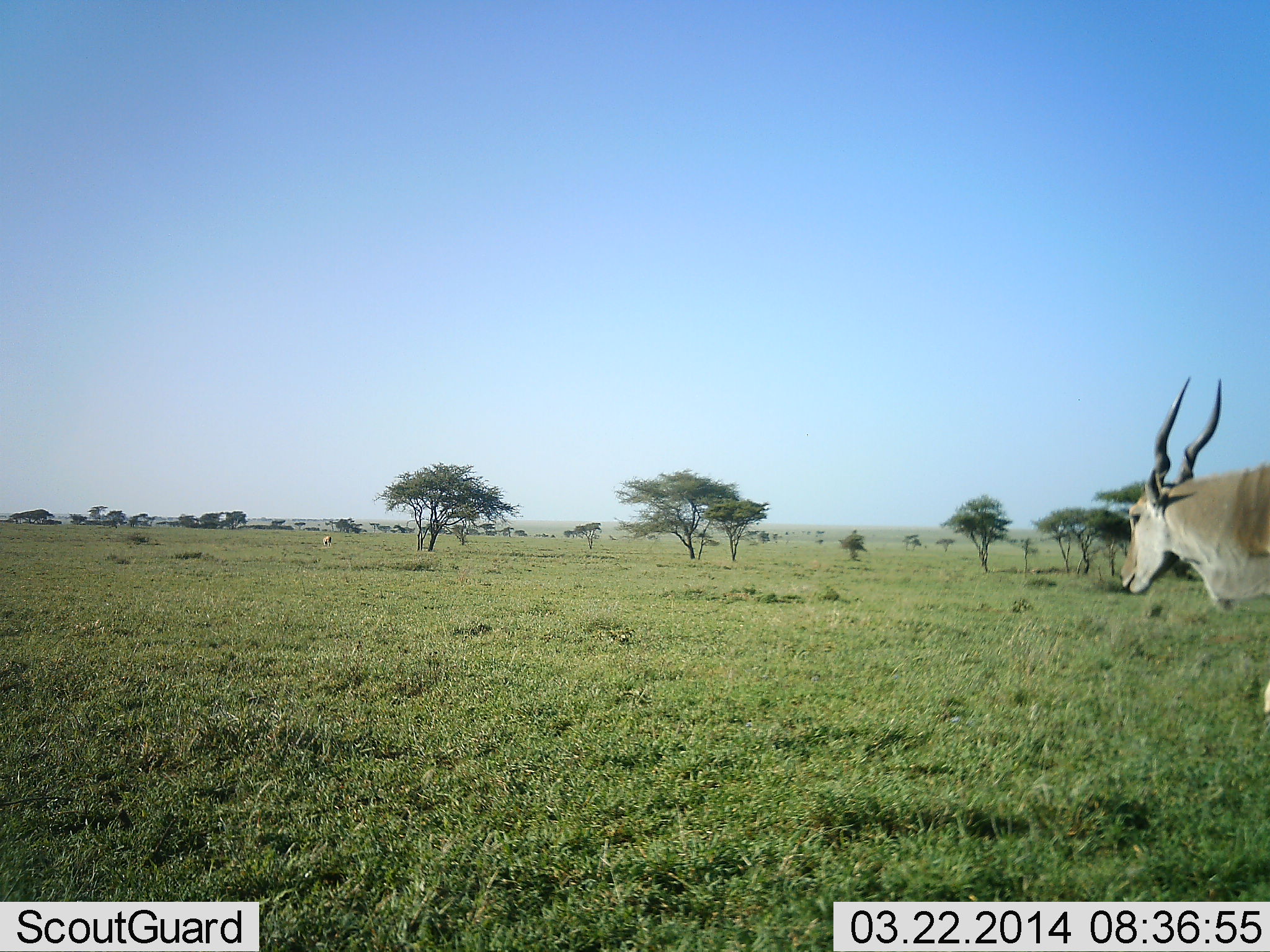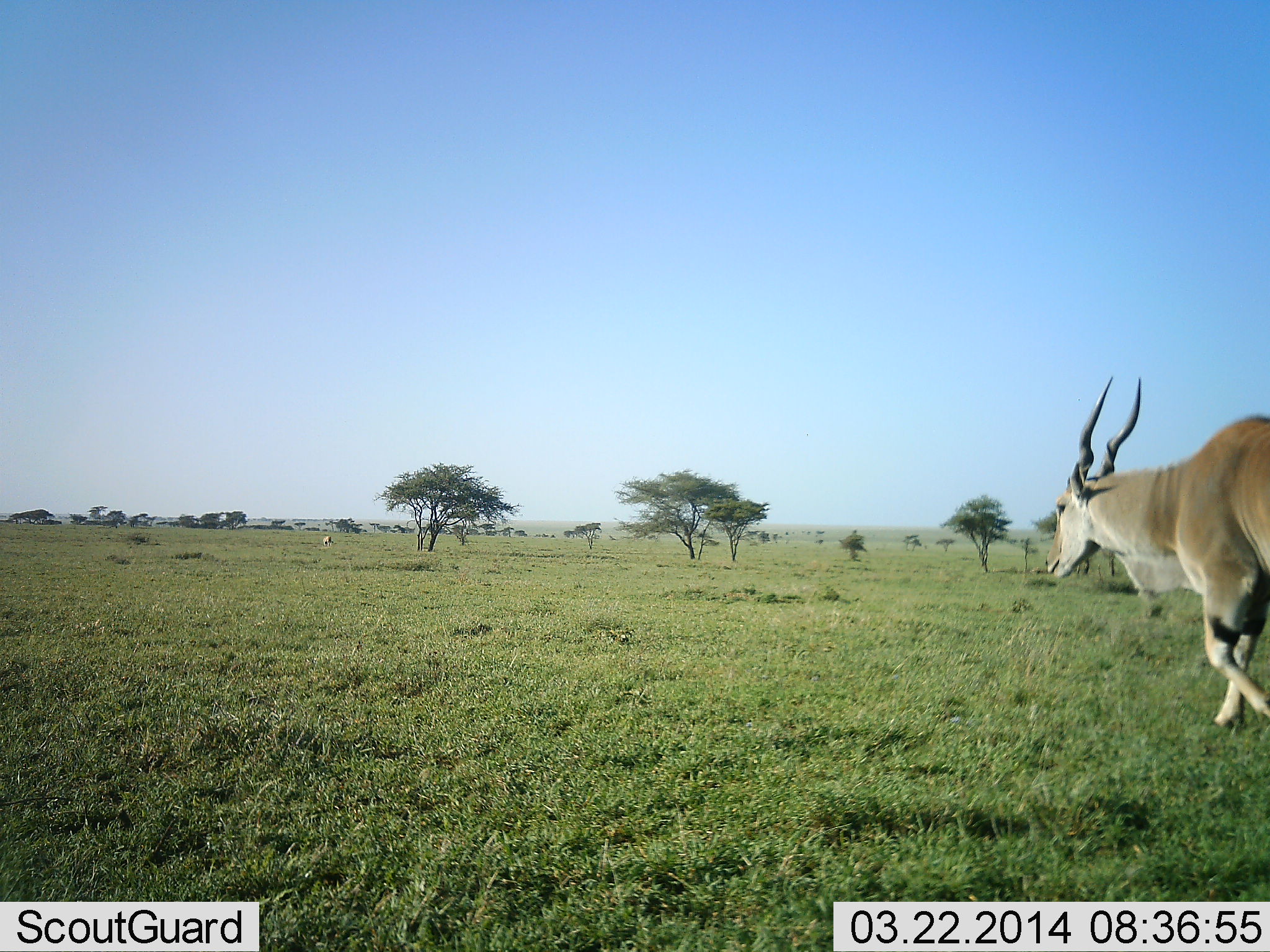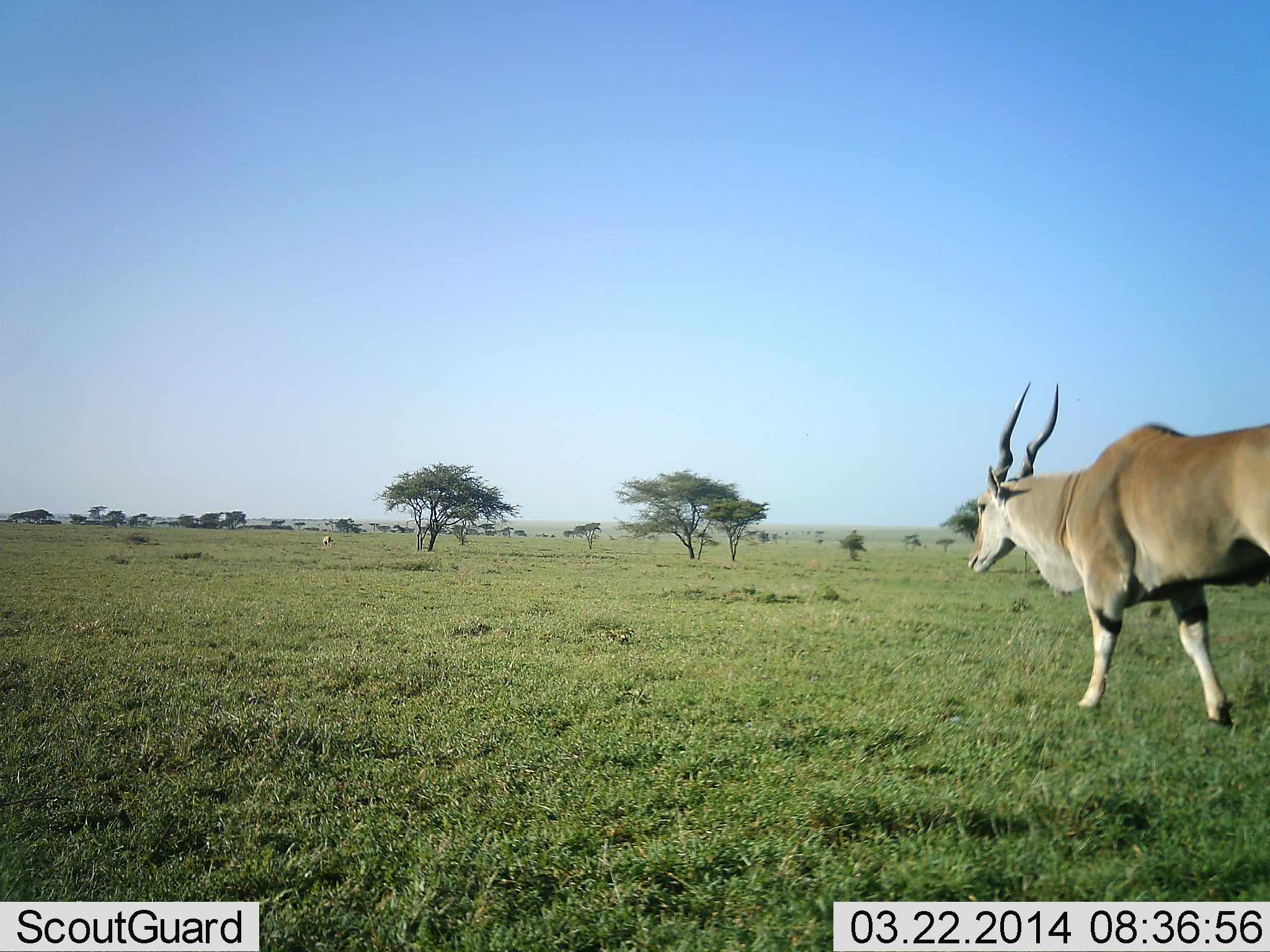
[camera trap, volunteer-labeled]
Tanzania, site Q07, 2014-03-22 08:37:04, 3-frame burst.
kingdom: Animalia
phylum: Chordata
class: Mammalia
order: Artiodactyla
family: Bovidae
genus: Tragelaphus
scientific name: Tragelaphus oryx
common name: eland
Eland (Tragelaphus oryx), count 1. Behavior (volunteer vote fractions): standing 0%, resting 0%, moving 91%, interacting 0%. Young present (vote fraction): 0%. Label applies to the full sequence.